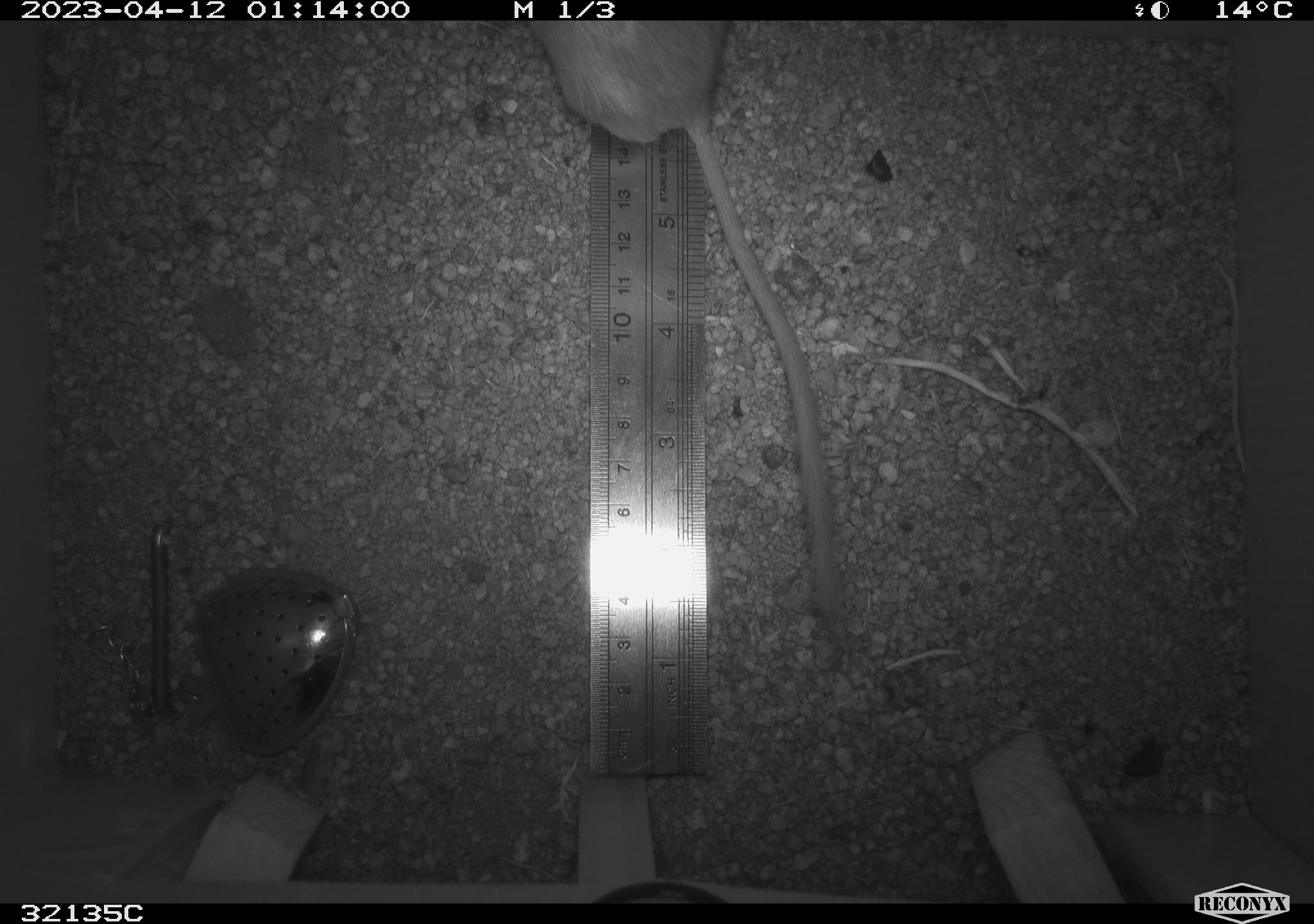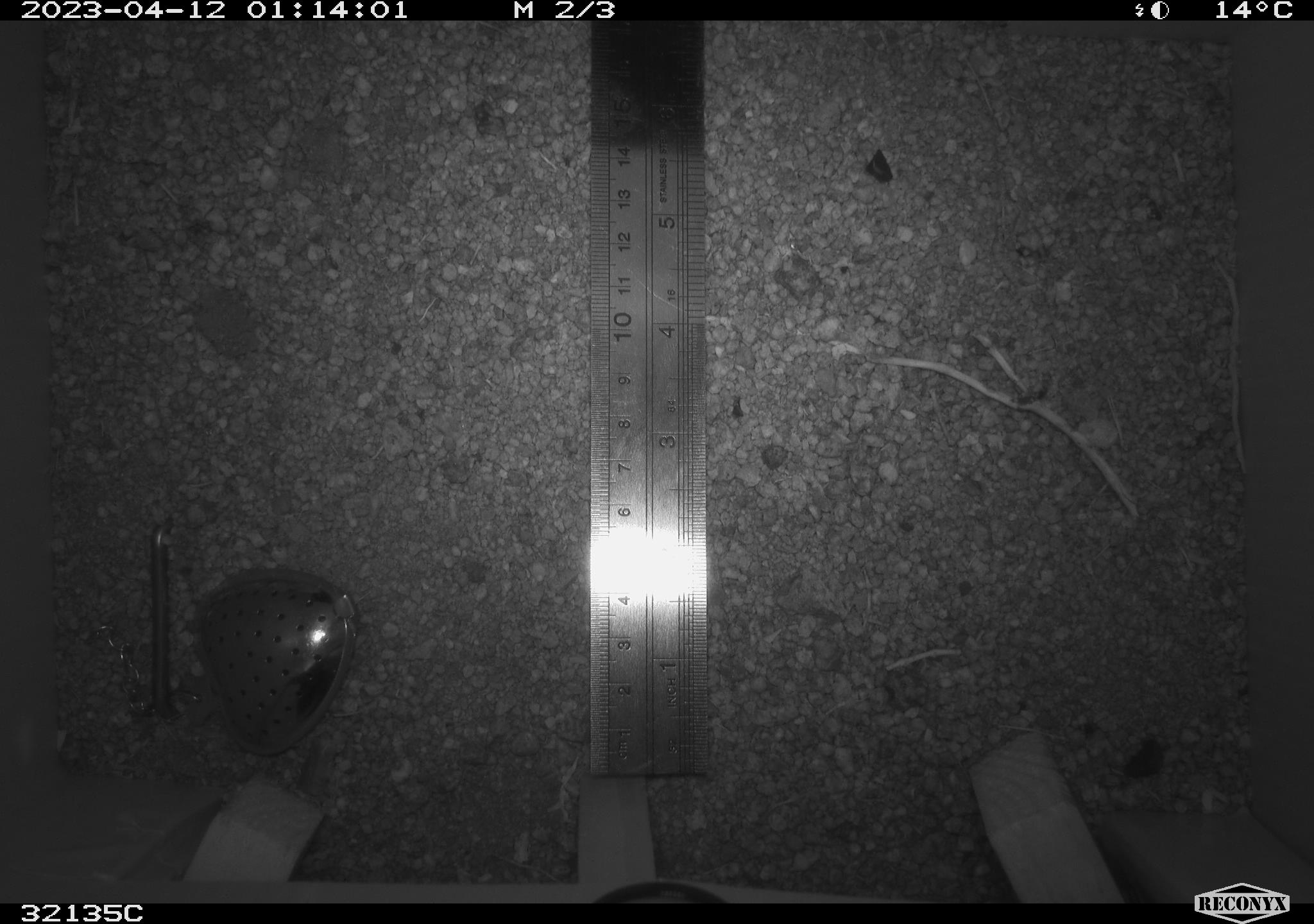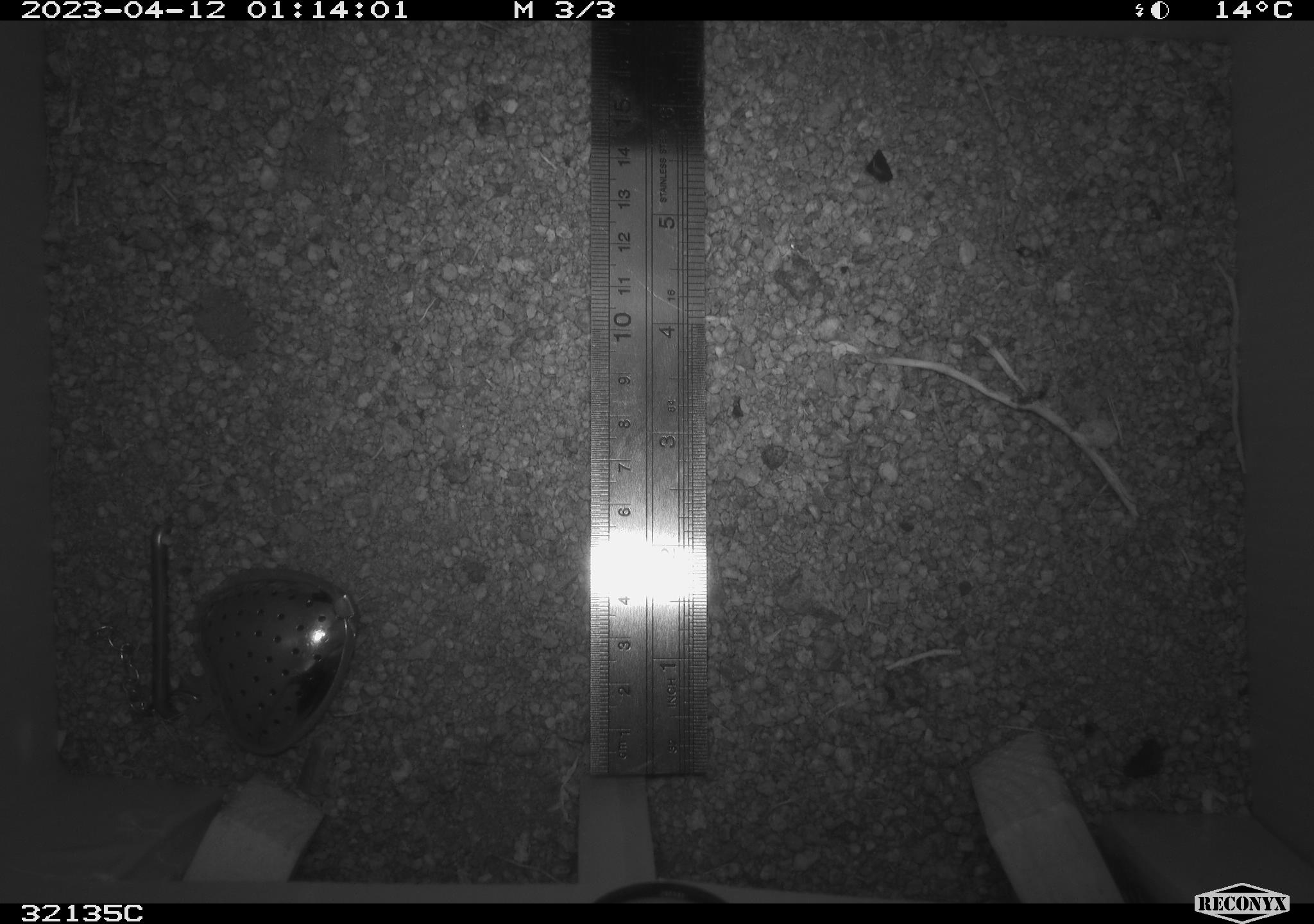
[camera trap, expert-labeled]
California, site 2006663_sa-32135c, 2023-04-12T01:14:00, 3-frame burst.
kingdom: Animalia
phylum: Chordata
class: Mammalia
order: Rodentia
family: Heteromyidae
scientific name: Heteromyidae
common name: kangaroo rats and pocket mice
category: heteromyidae family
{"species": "heteromyidae family (kangaroo rats and pocket mice) (Heteromyidae)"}